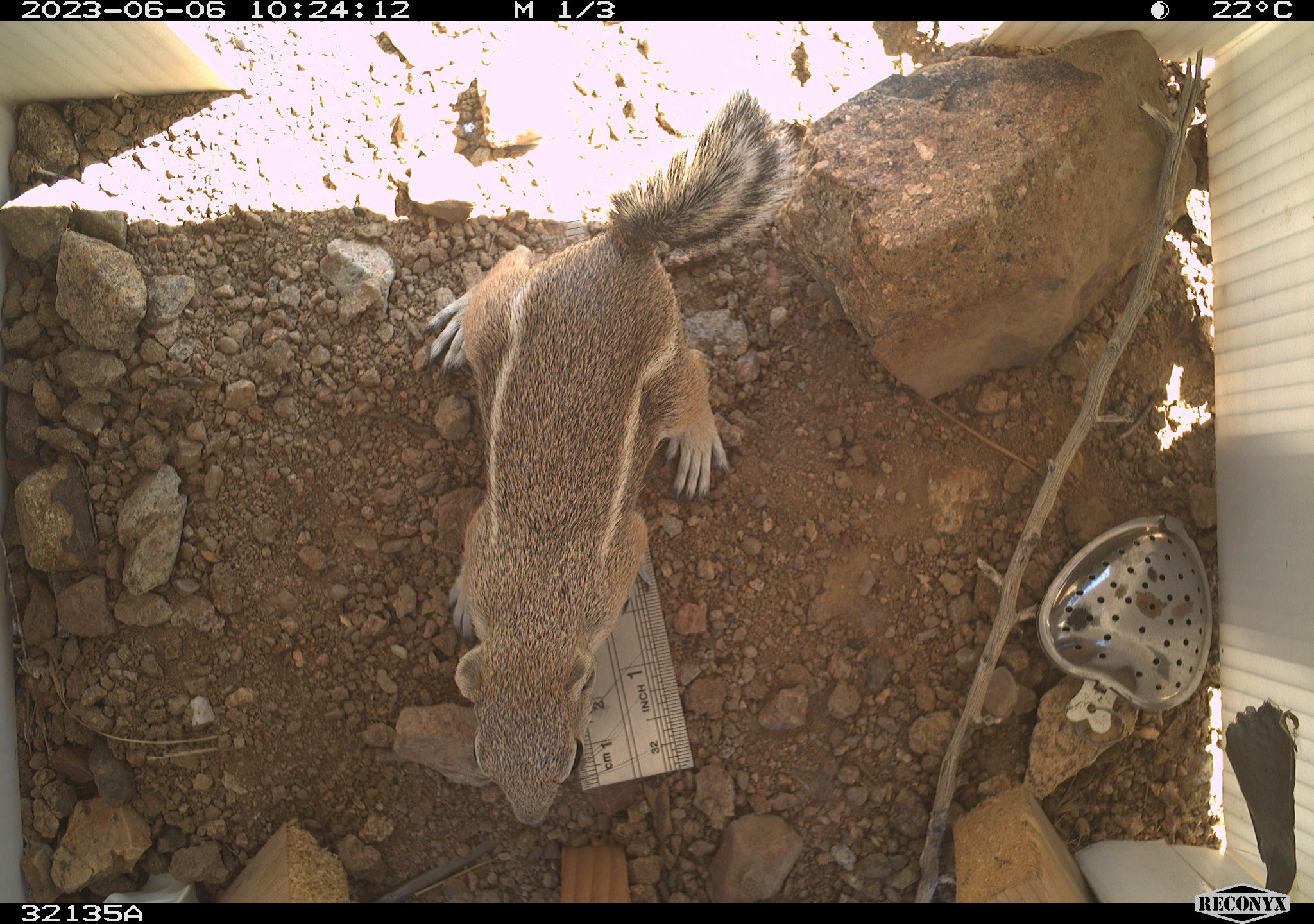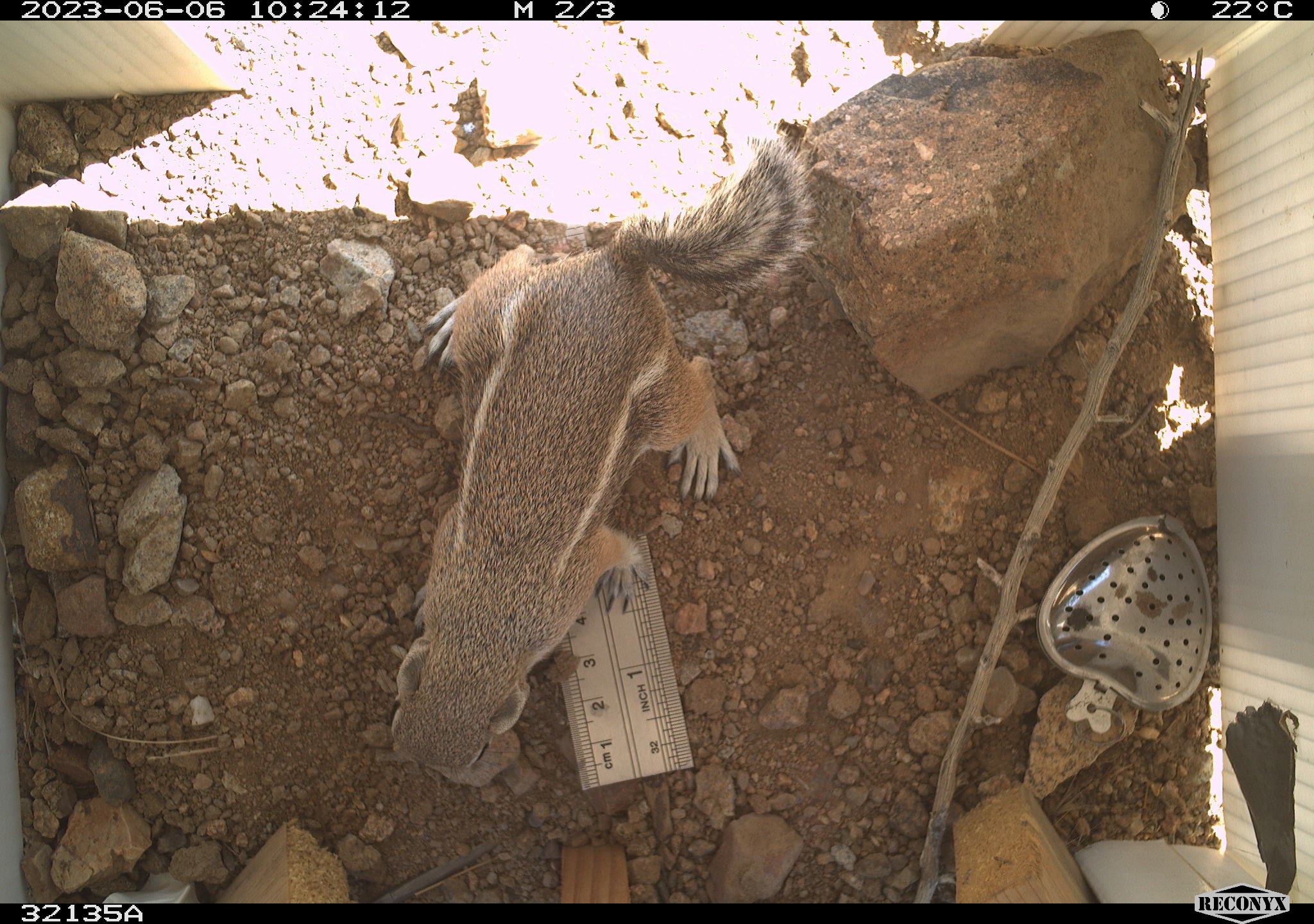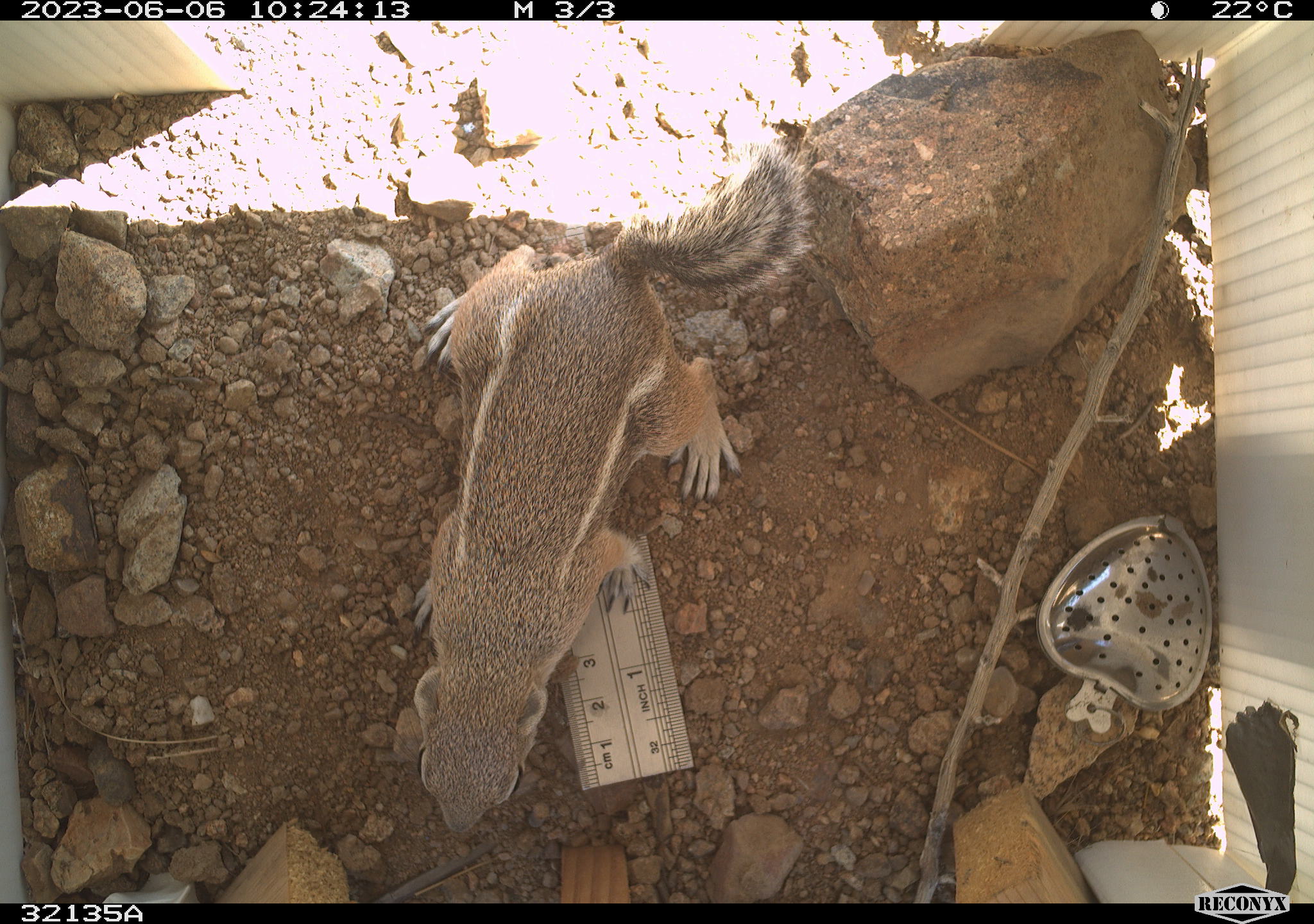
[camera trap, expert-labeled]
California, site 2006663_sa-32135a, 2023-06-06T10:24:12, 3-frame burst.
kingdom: Animalia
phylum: Chordata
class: Mammalia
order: Rodentia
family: Sciuridae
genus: Ammospermophilus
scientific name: Ammospermophilus leucurus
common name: white-tailed antelope squirrel